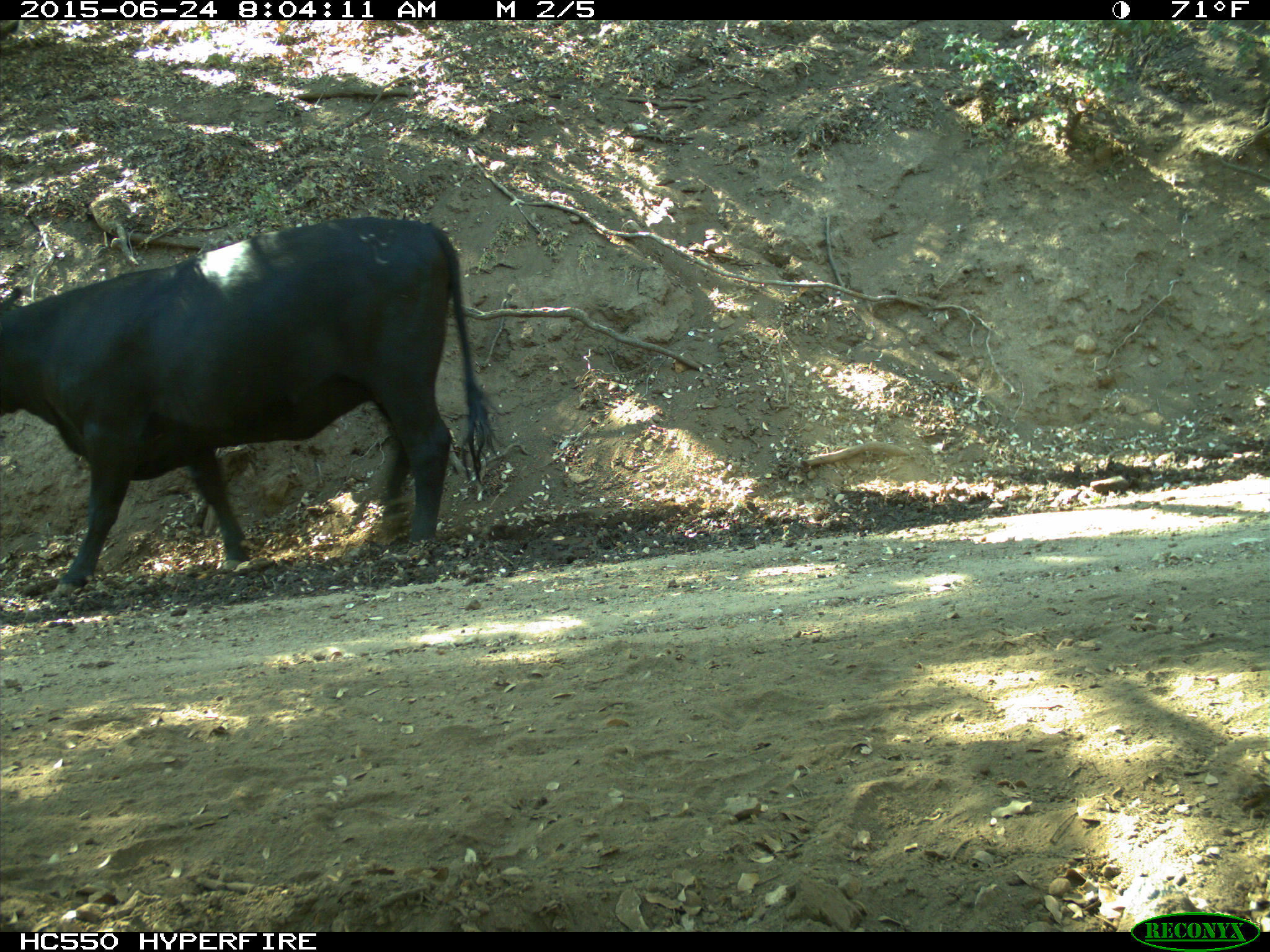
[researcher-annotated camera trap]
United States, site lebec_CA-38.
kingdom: Animalia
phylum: Chordata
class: Mammalia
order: Artiodactyla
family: Bovidae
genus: Bos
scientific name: Bos taurus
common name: domestic cow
Bos taurus (domestic cow).